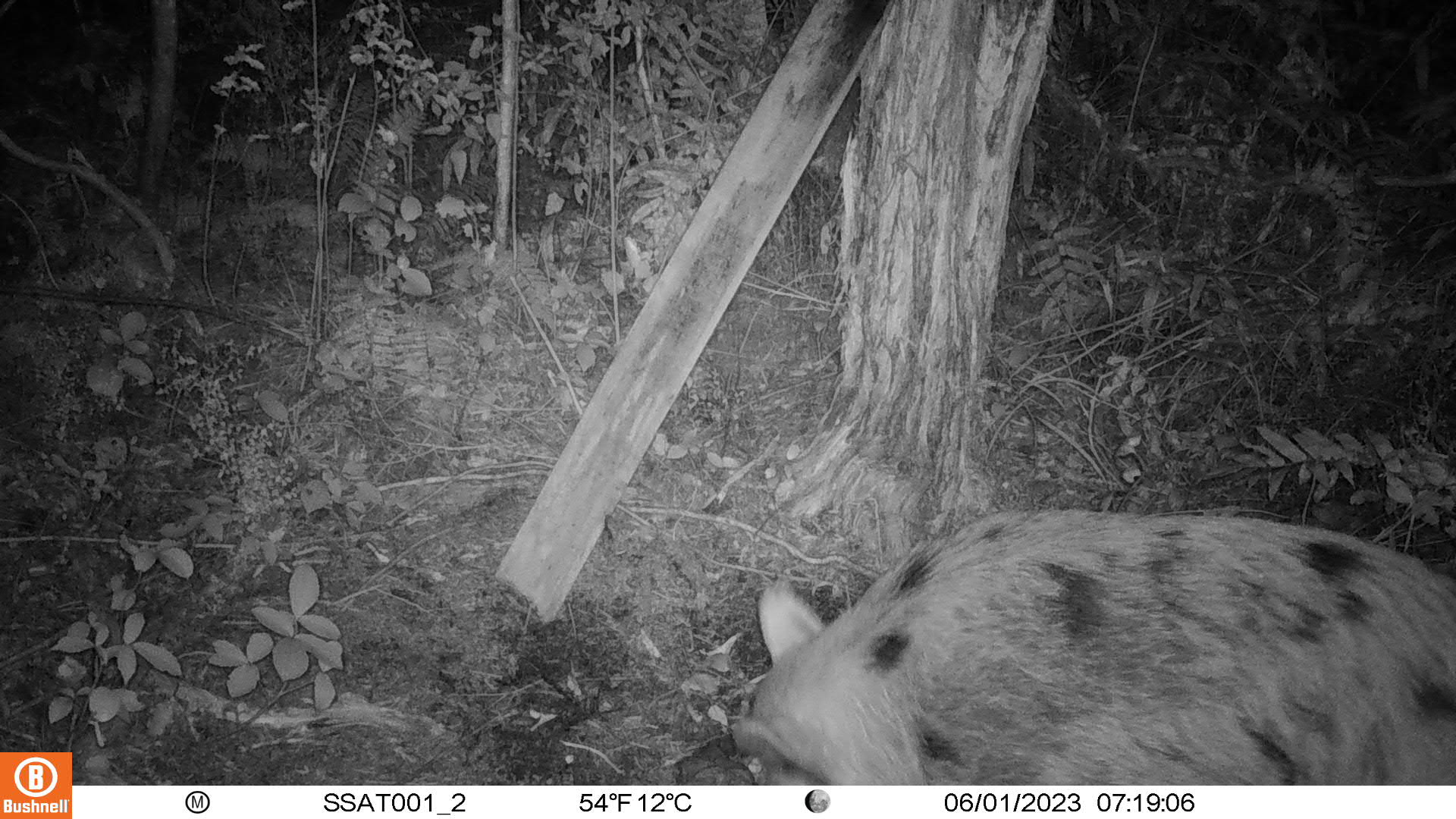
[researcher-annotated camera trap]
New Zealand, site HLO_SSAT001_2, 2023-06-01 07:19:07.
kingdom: Animalia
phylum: Chordata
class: Mammalia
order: Artiodactyla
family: Suidae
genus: Sus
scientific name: Sus scrofa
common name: pig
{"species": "pig (Sus scrofa)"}